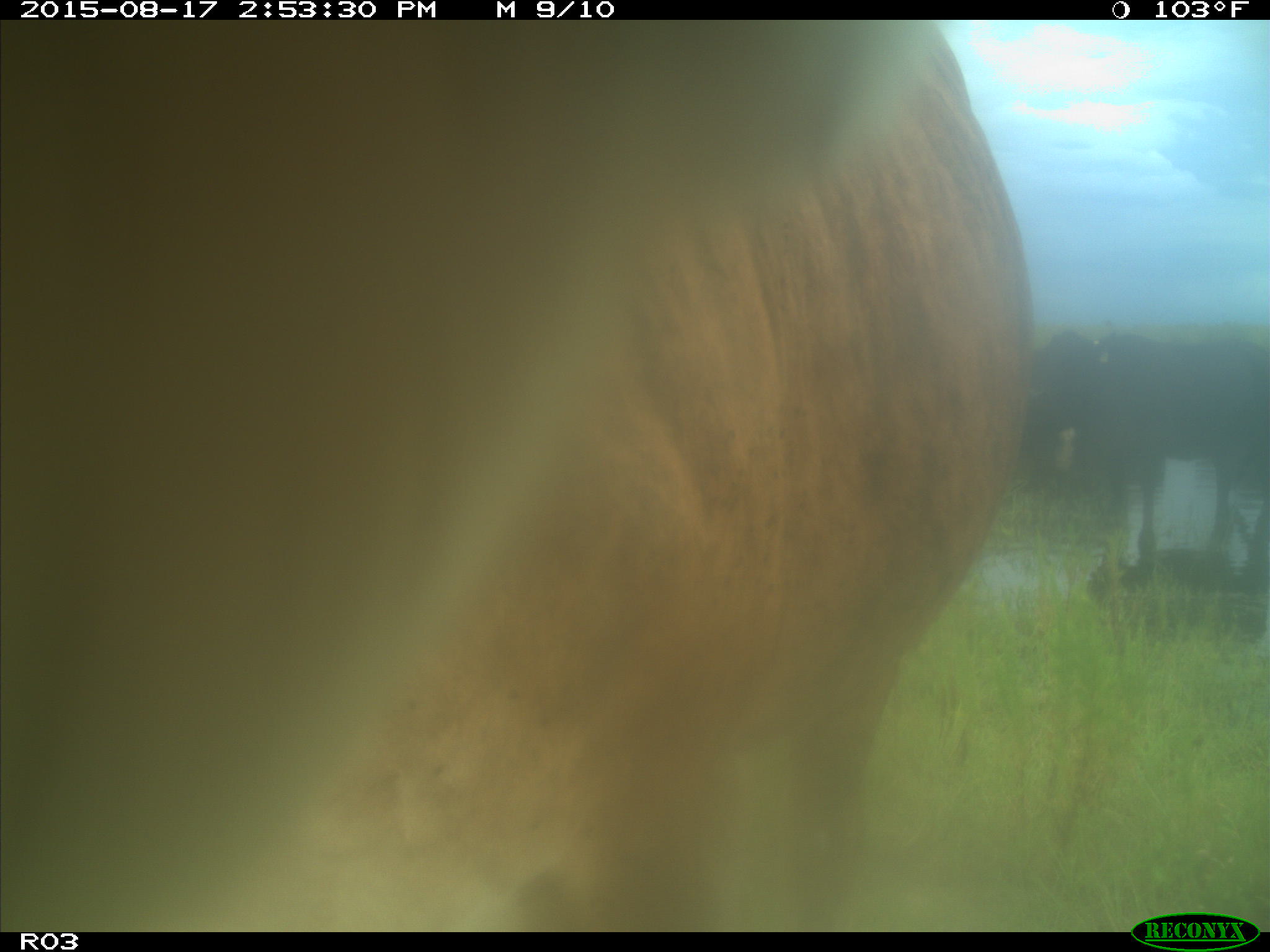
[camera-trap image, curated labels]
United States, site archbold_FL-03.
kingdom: Animalia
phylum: Chordata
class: Mammalia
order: Artiodactyla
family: Bovidae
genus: Bos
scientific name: Bos taurus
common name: domestic cow